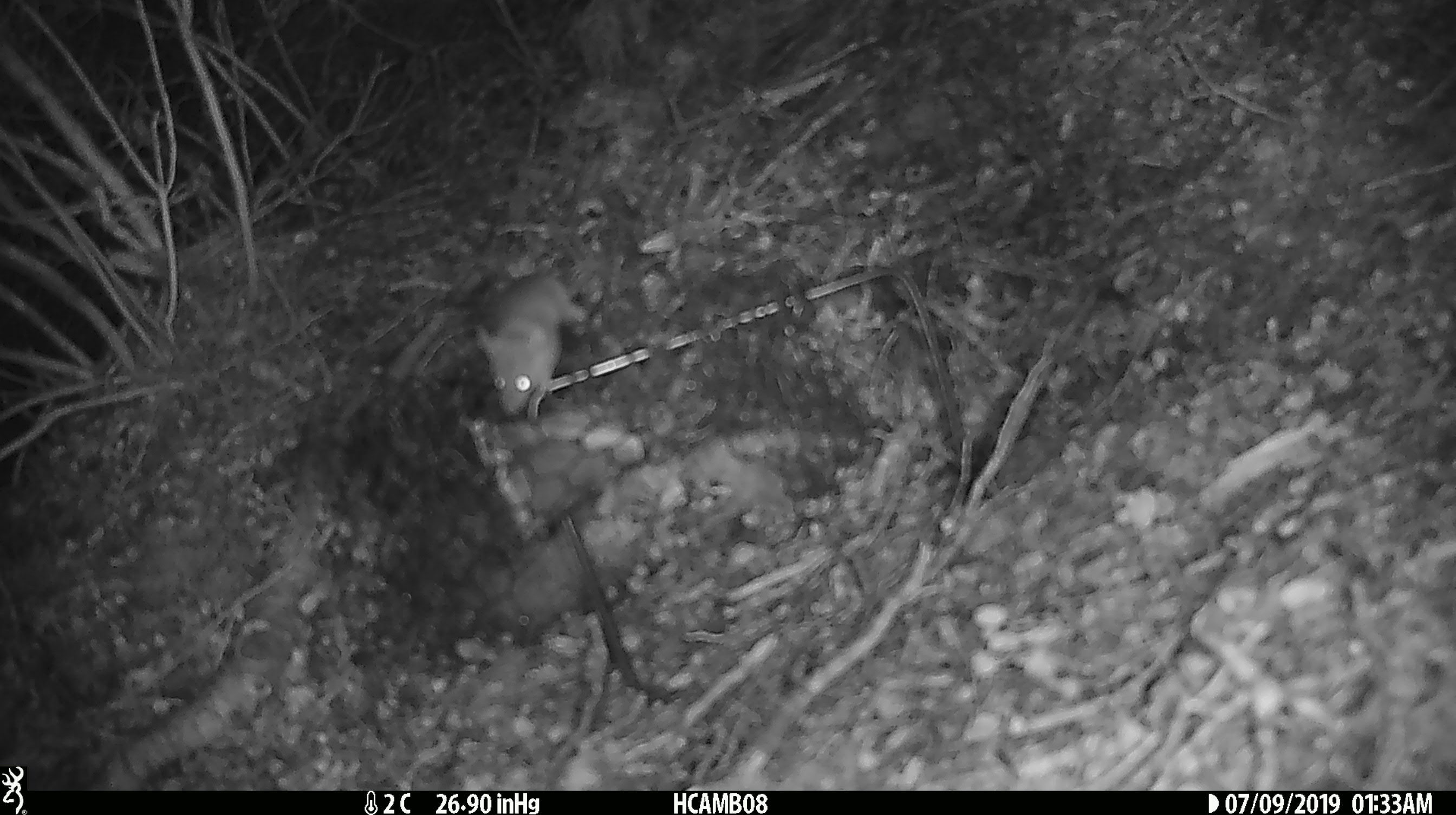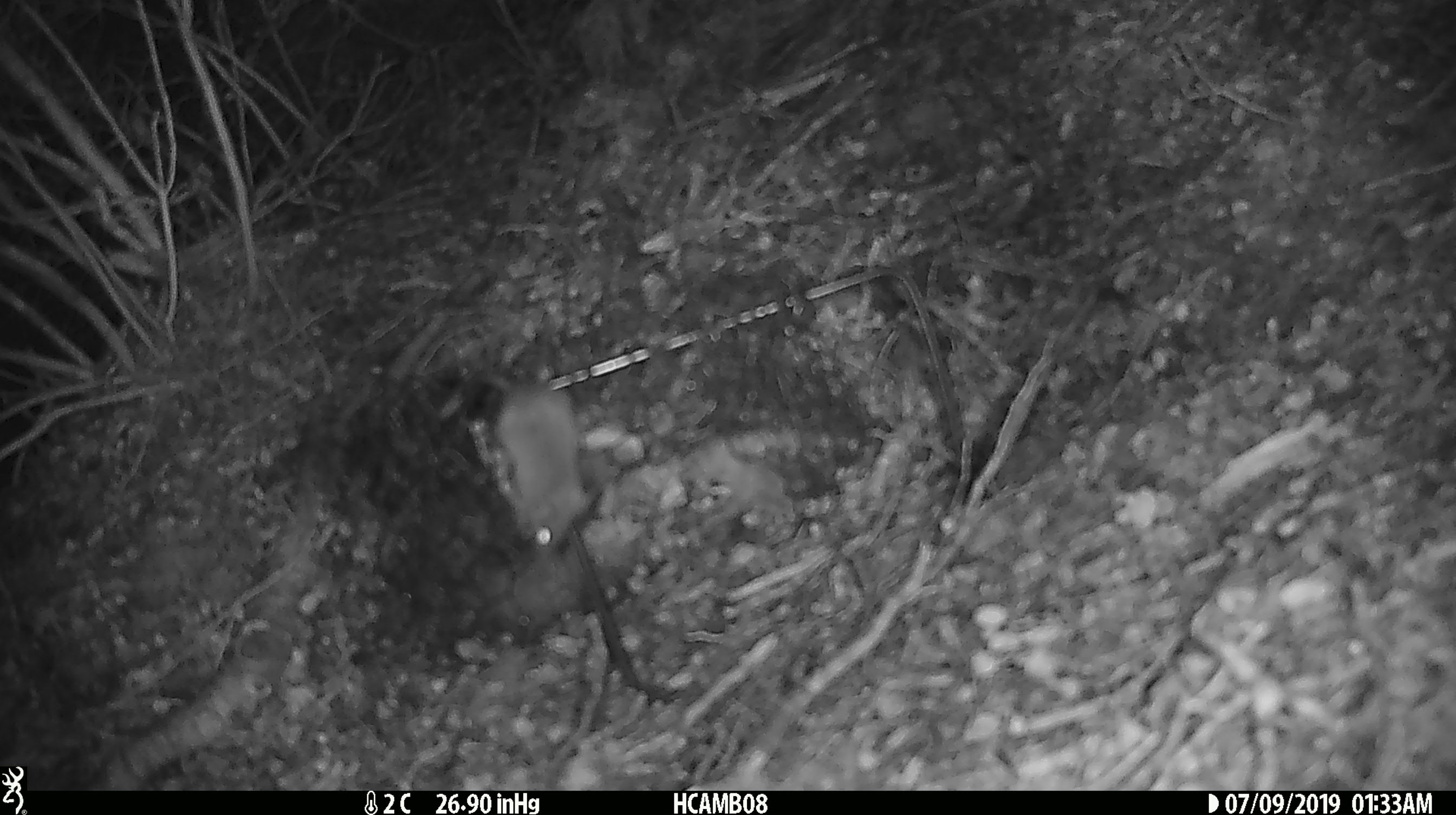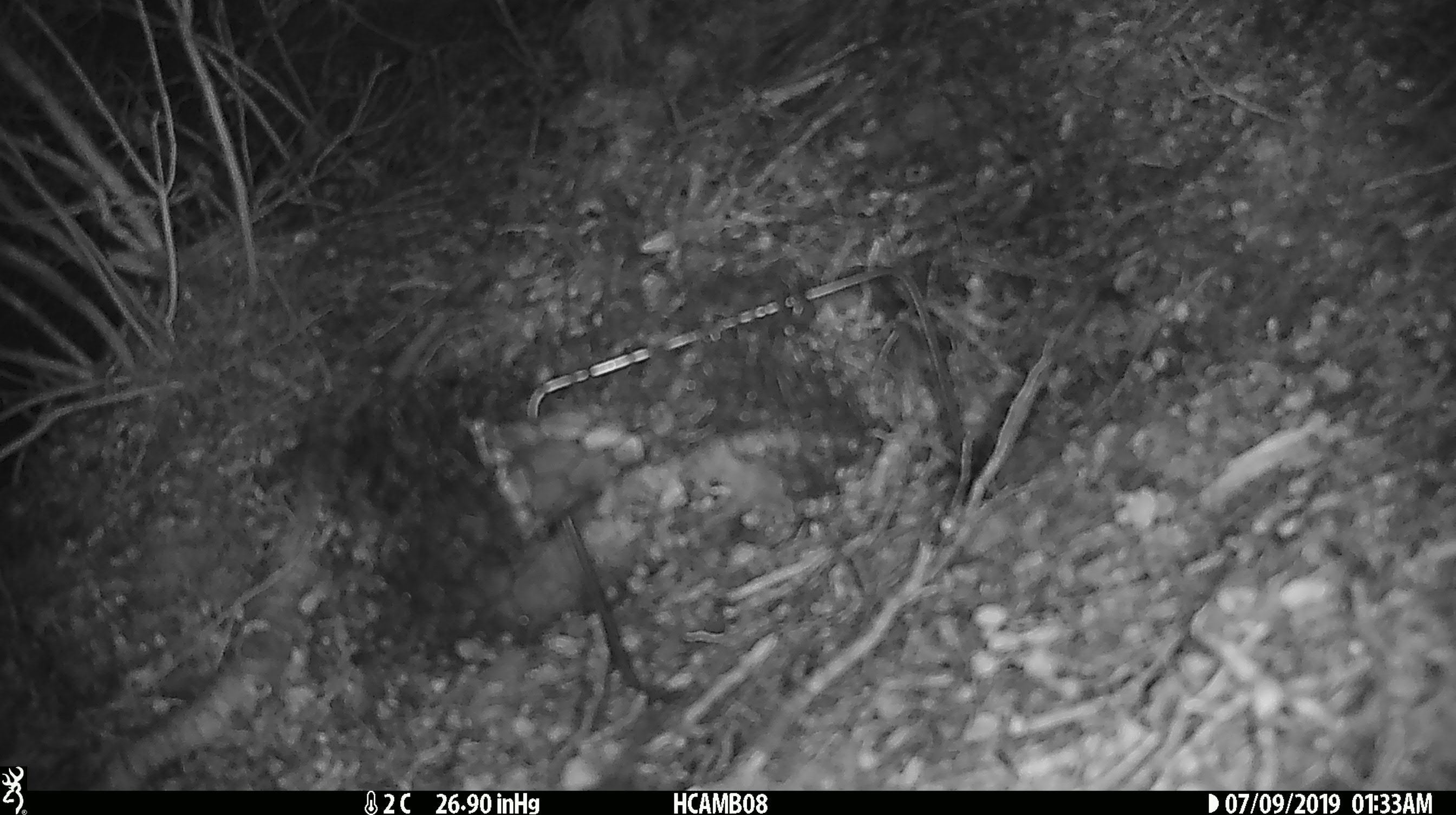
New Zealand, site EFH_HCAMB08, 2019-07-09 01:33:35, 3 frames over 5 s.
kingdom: Animalia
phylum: Chordata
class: Mammalia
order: Rodentia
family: Muridae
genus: Mus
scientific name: Mus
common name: mouse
Mouse (Mus).